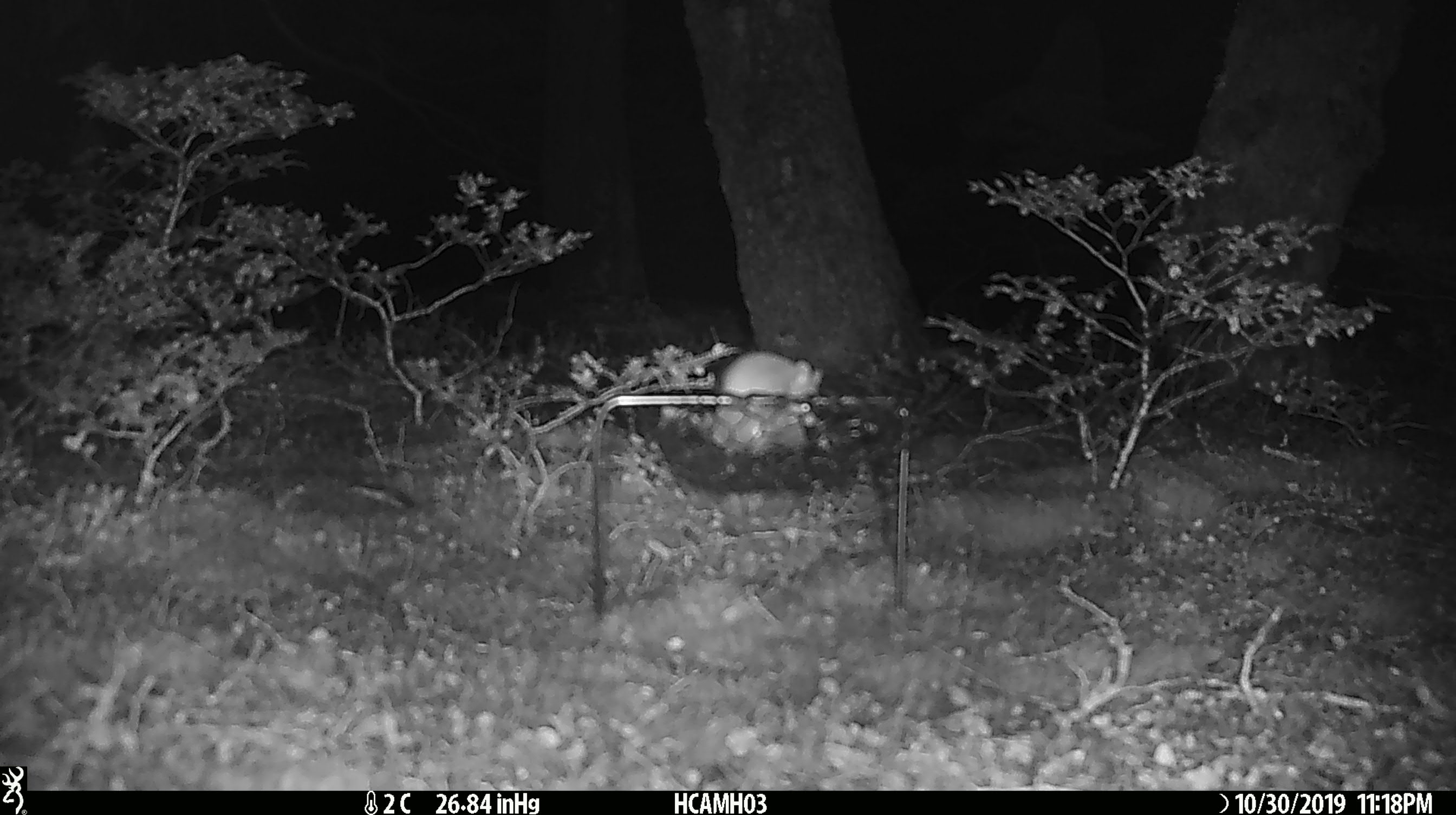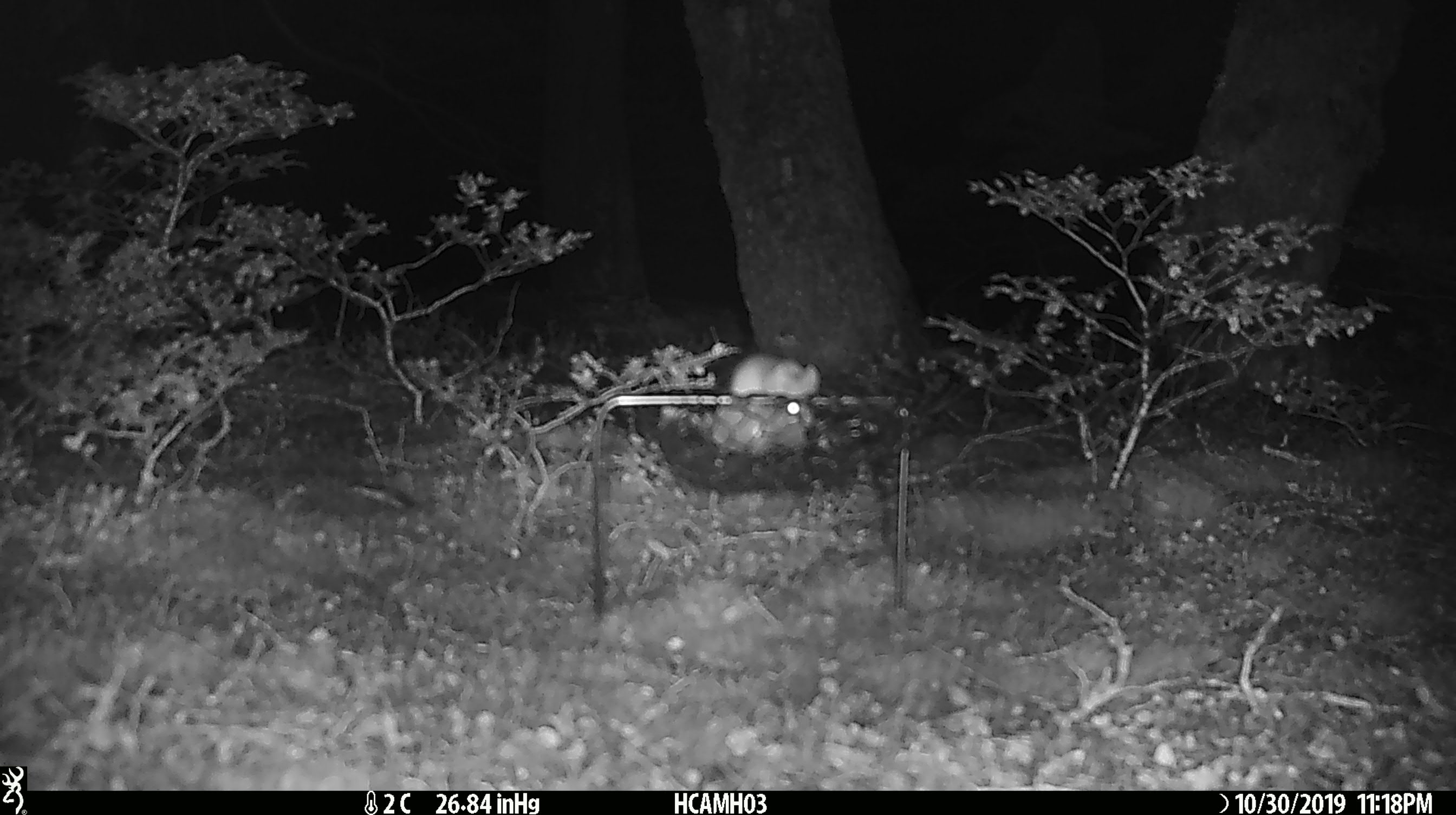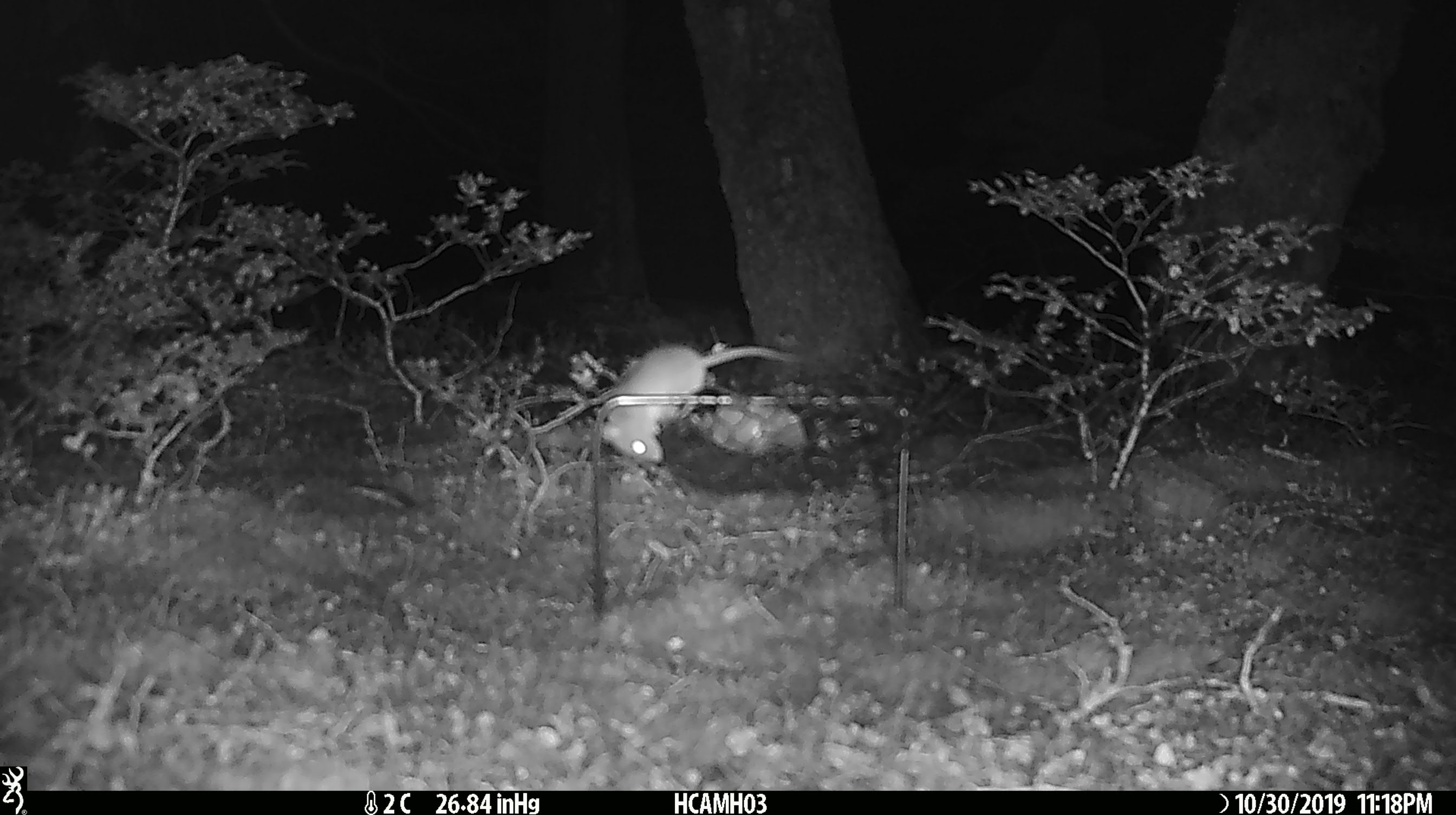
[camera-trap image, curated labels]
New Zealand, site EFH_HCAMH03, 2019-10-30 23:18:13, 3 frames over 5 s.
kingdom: Animalia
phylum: Chordata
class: Mammalia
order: Rodentia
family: Muridae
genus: Mus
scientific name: Mus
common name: mouse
Mouse (Mus).